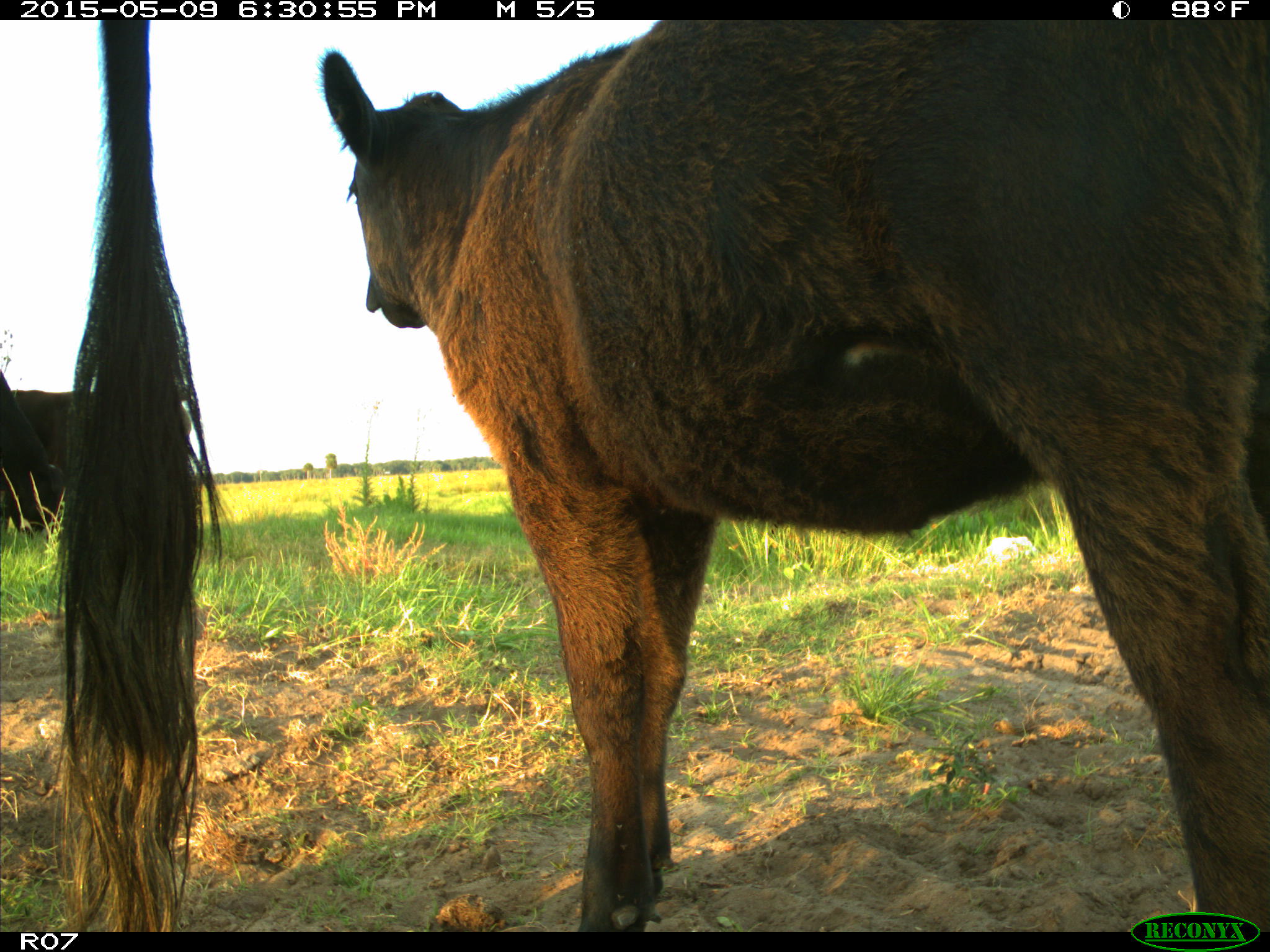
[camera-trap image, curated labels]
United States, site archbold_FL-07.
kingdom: Animalia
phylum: Chordata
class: Mammalia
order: Artiodactyla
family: Bovidae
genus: Bos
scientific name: Bos taurus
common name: domestic cow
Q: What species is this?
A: Bos taurus (domestic cow).